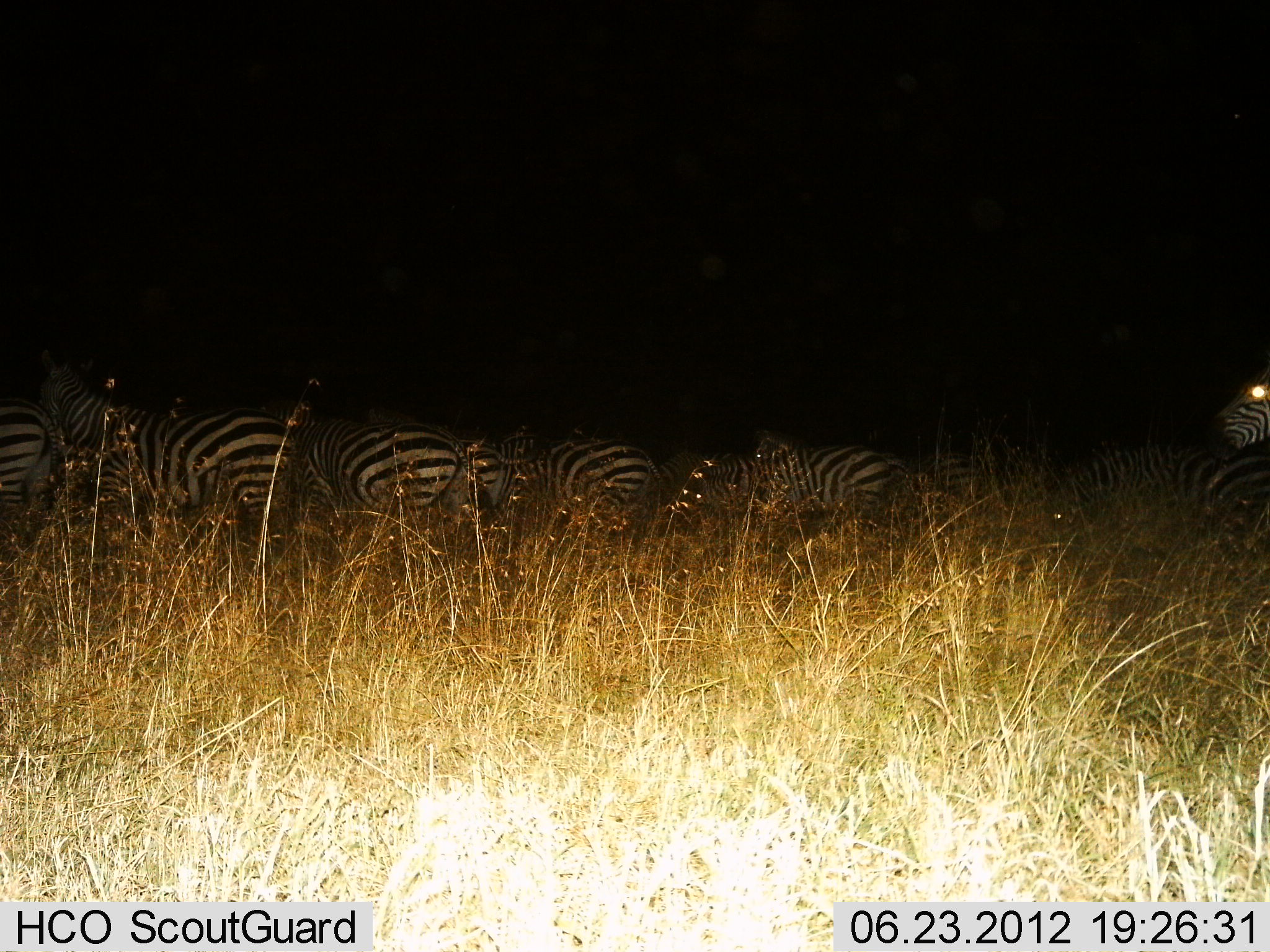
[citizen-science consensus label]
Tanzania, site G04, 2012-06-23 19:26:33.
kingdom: Animalia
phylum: Chordata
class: Mammalia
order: Perissodactyla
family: Equidae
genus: Equus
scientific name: Equus quagga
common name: plains zebra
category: zebra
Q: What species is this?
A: Zebra (plains zebra) (Equus quagga).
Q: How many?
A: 11-50.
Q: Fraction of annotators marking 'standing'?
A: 60%.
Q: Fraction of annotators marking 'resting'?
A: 20%.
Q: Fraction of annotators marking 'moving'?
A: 20%.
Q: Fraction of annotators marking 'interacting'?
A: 0%.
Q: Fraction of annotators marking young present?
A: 0%.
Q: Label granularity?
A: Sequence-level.